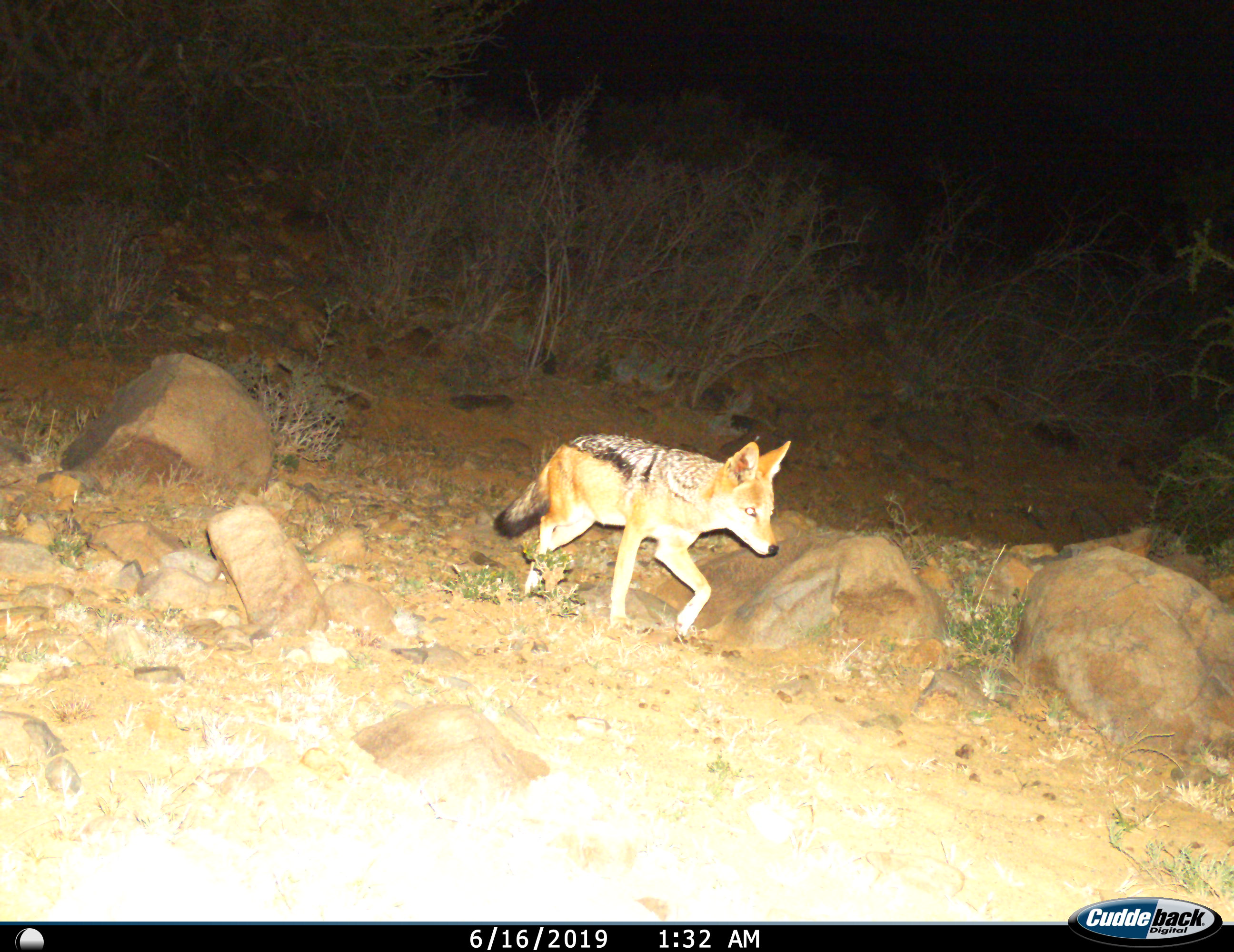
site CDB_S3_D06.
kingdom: Animalia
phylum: Chordata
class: Mammalia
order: Carnivora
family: Canidae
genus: Lupulella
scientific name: Lupulella mesomelas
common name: black-backed jackal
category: jackalblackbacked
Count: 1.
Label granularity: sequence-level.